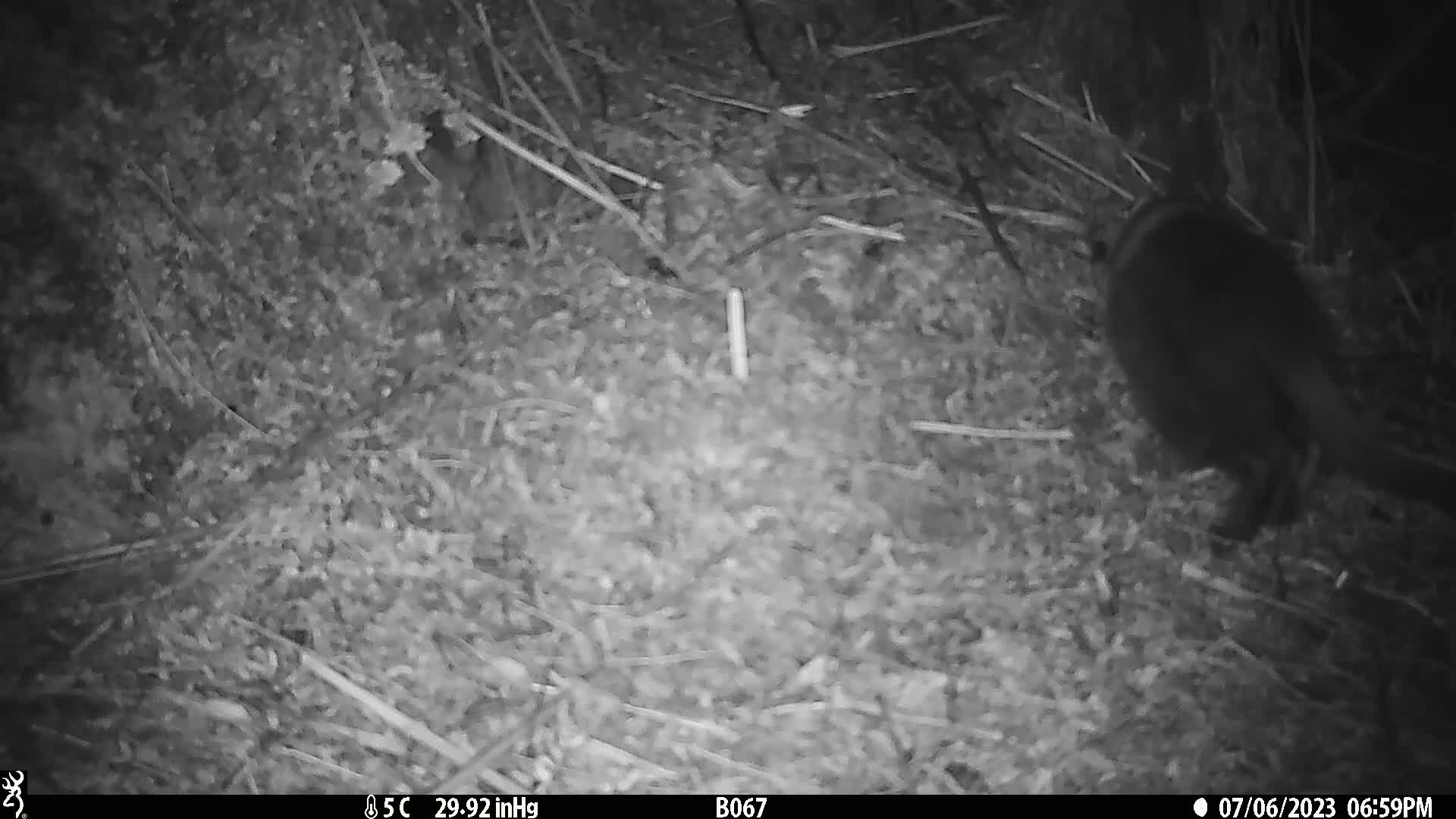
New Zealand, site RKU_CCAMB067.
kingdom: Animalia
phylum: Chordata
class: Mammalia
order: Carnivora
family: Felidae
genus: Felis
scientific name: Felis catus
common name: domestic cat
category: cat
Cat (domestic cat) (Felis catus).